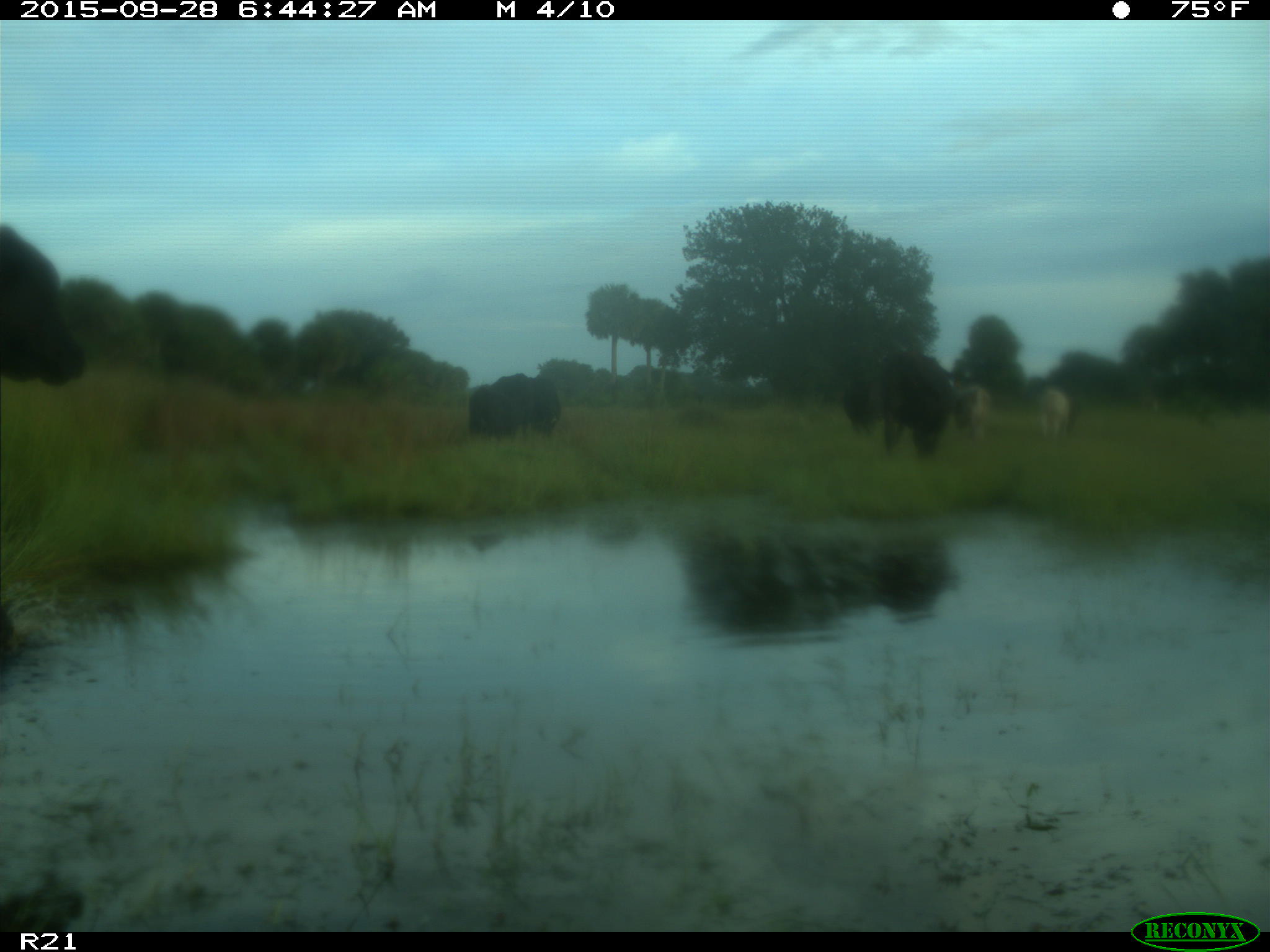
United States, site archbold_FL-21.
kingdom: Animalia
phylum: Chordata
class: Mammalia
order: Artiodactyla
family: Bovidae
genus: Bos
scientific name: Bos taurus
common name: domestic cow